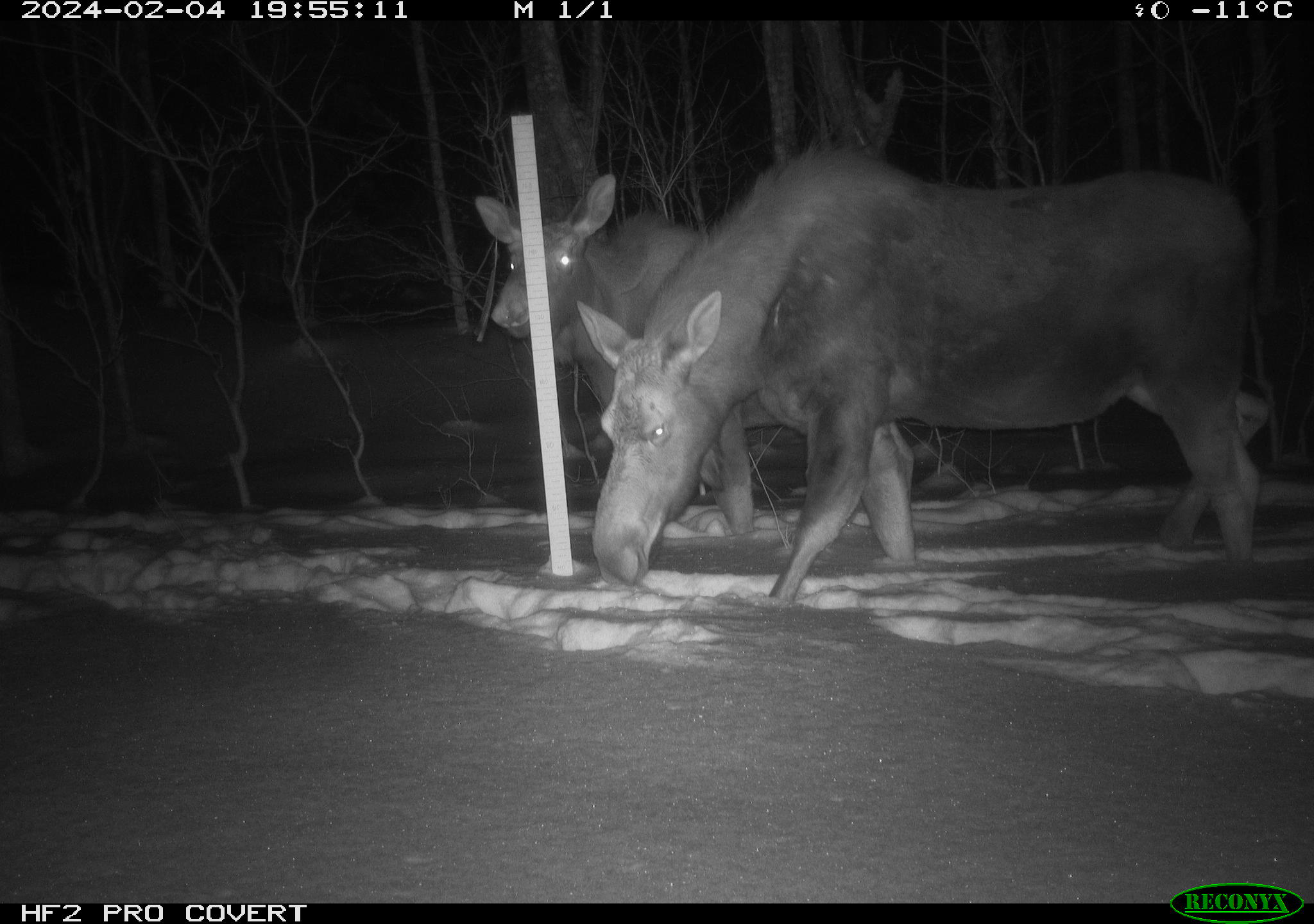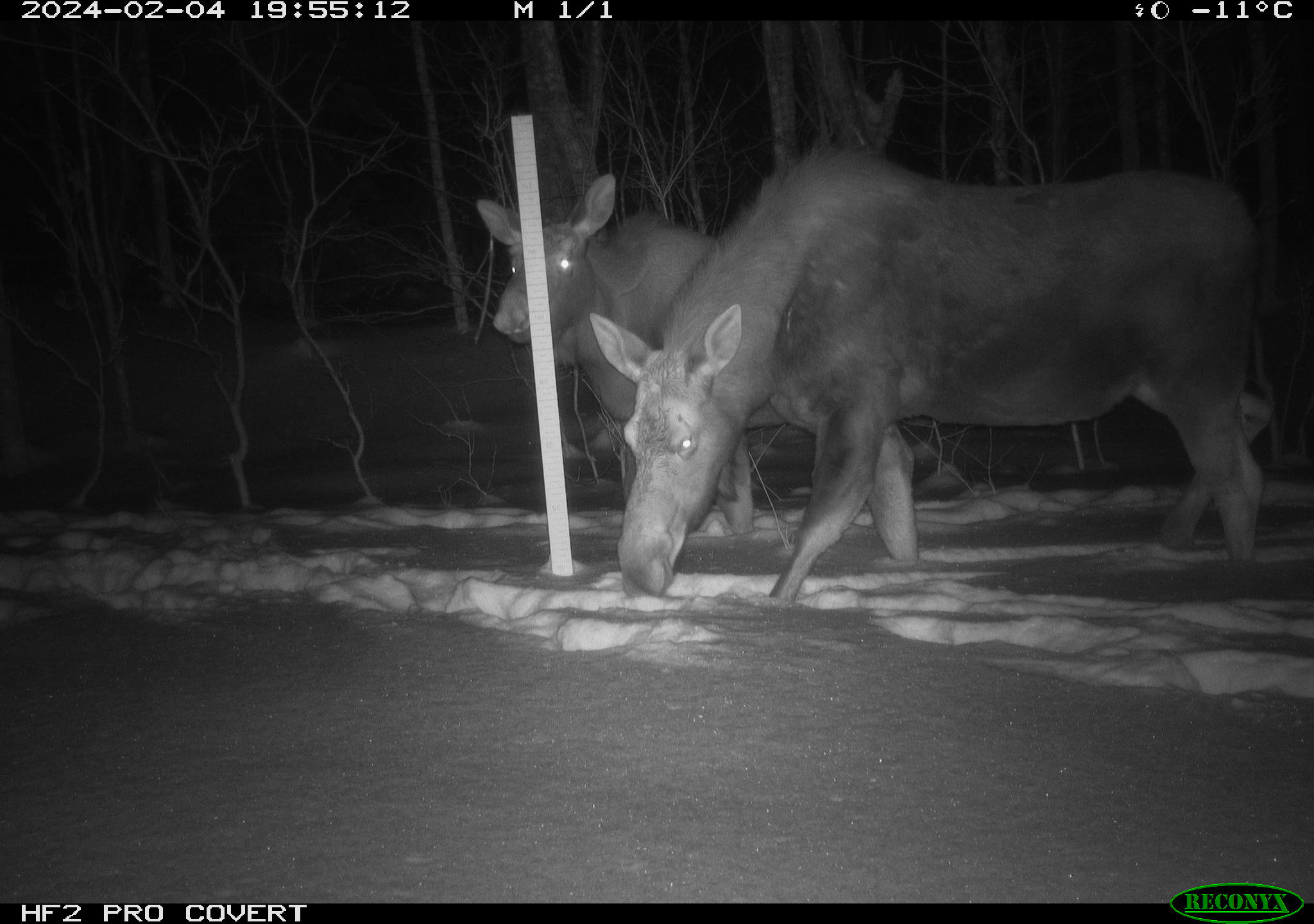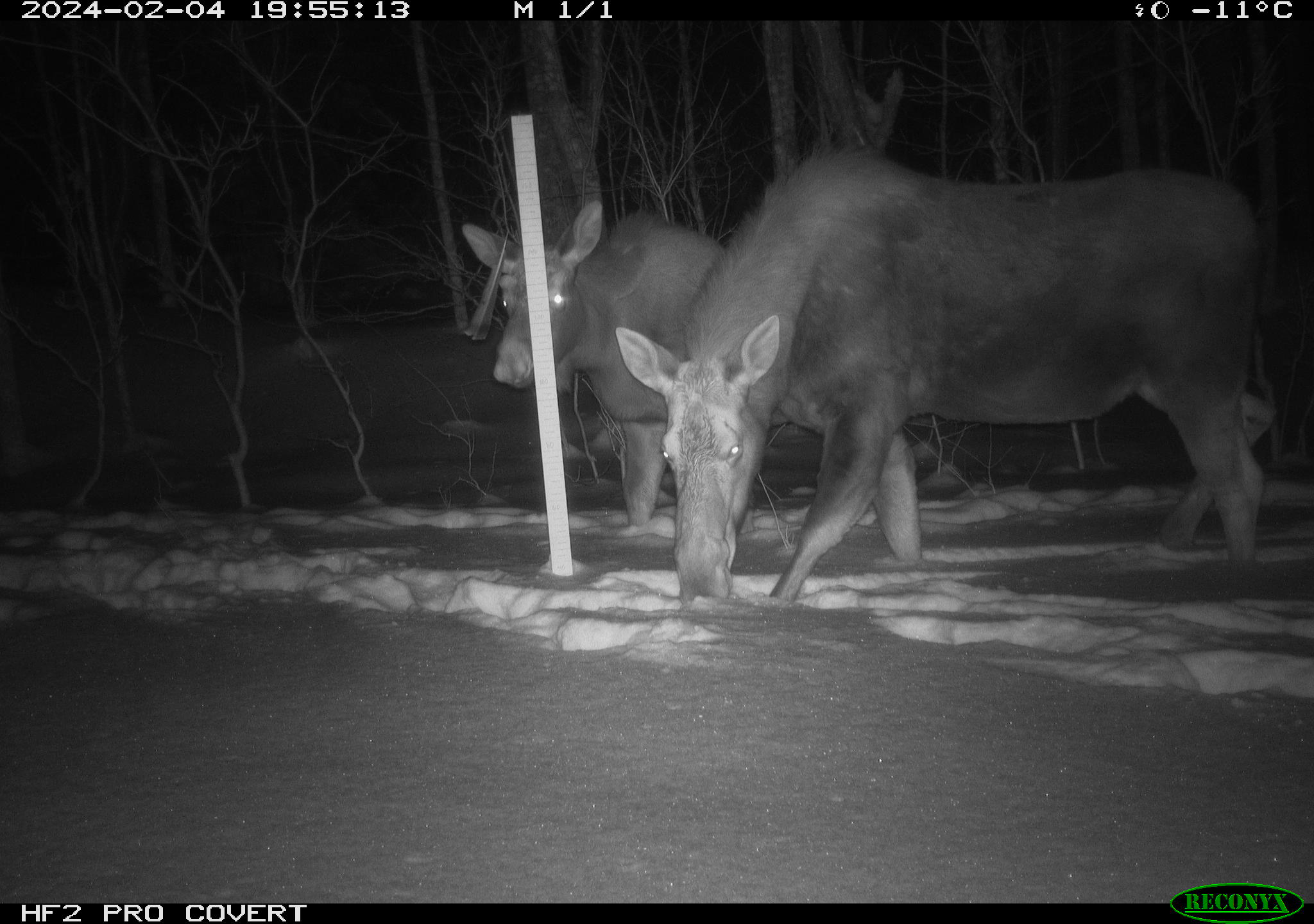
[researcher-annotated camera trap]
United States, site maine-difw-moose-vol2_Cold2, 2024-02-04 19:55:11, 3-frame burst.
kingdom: Animalia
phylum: Chordata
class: Mammalia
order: Artiodactyla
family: Cervidae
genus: Alces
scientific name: Alces alces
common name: moose